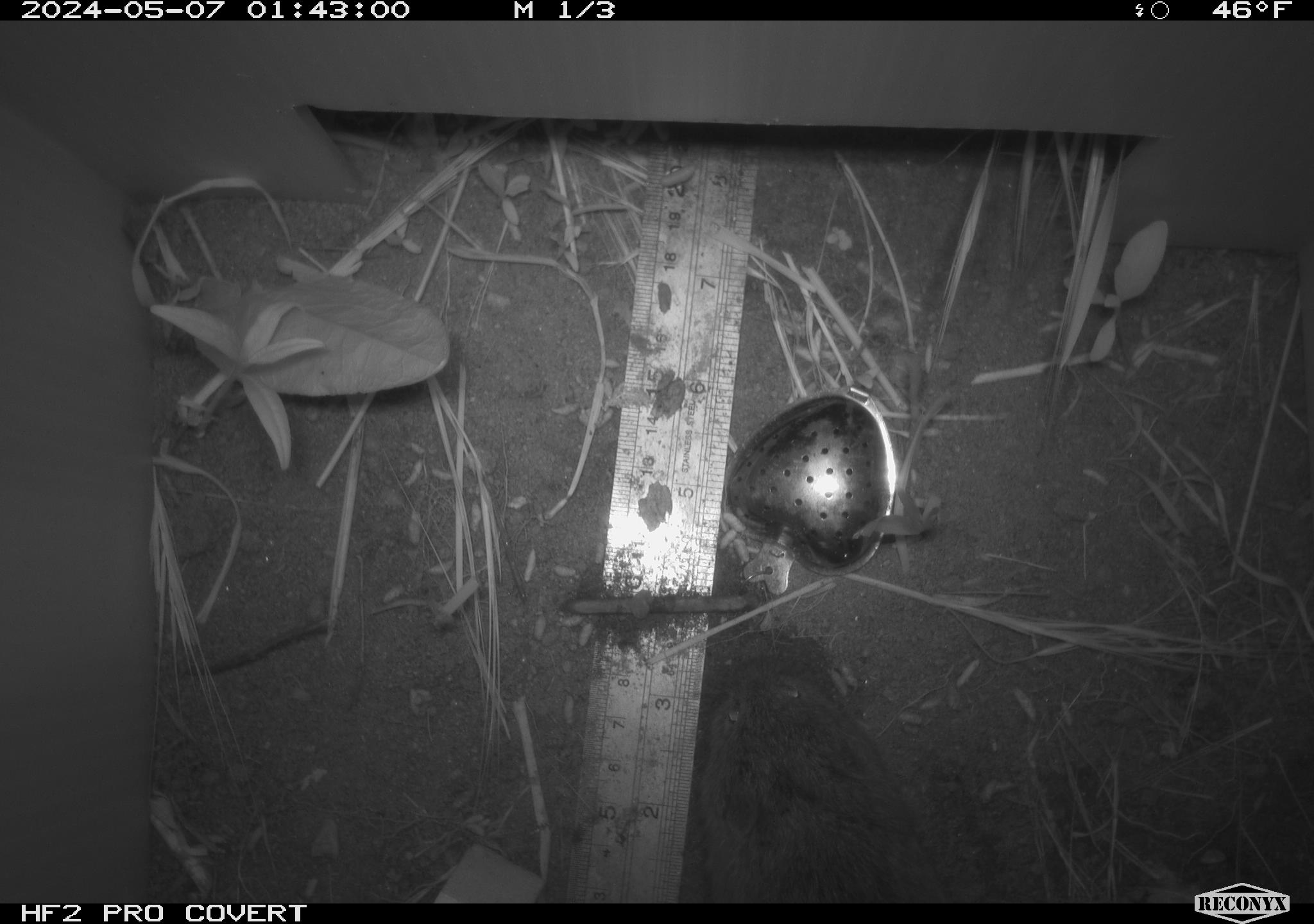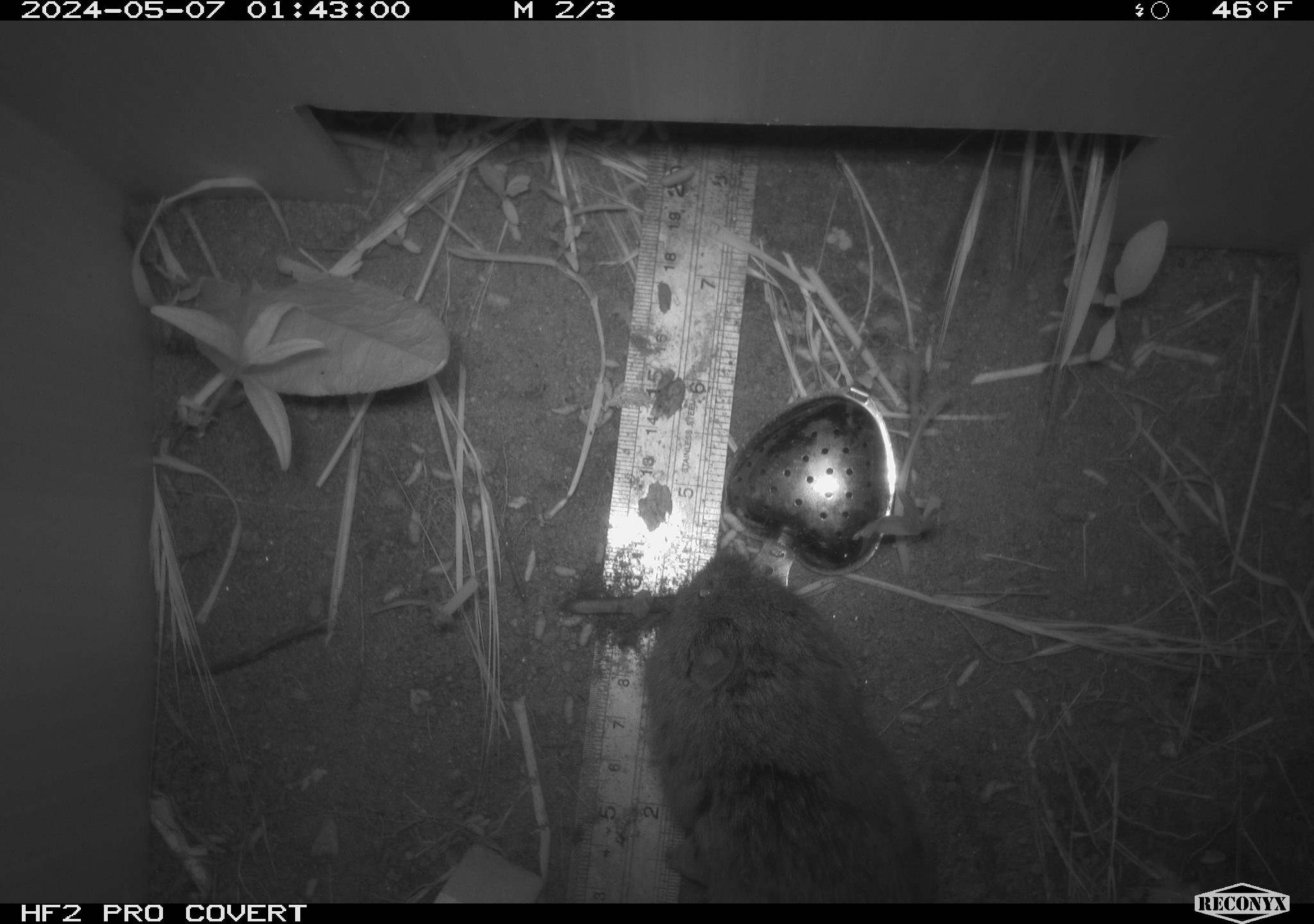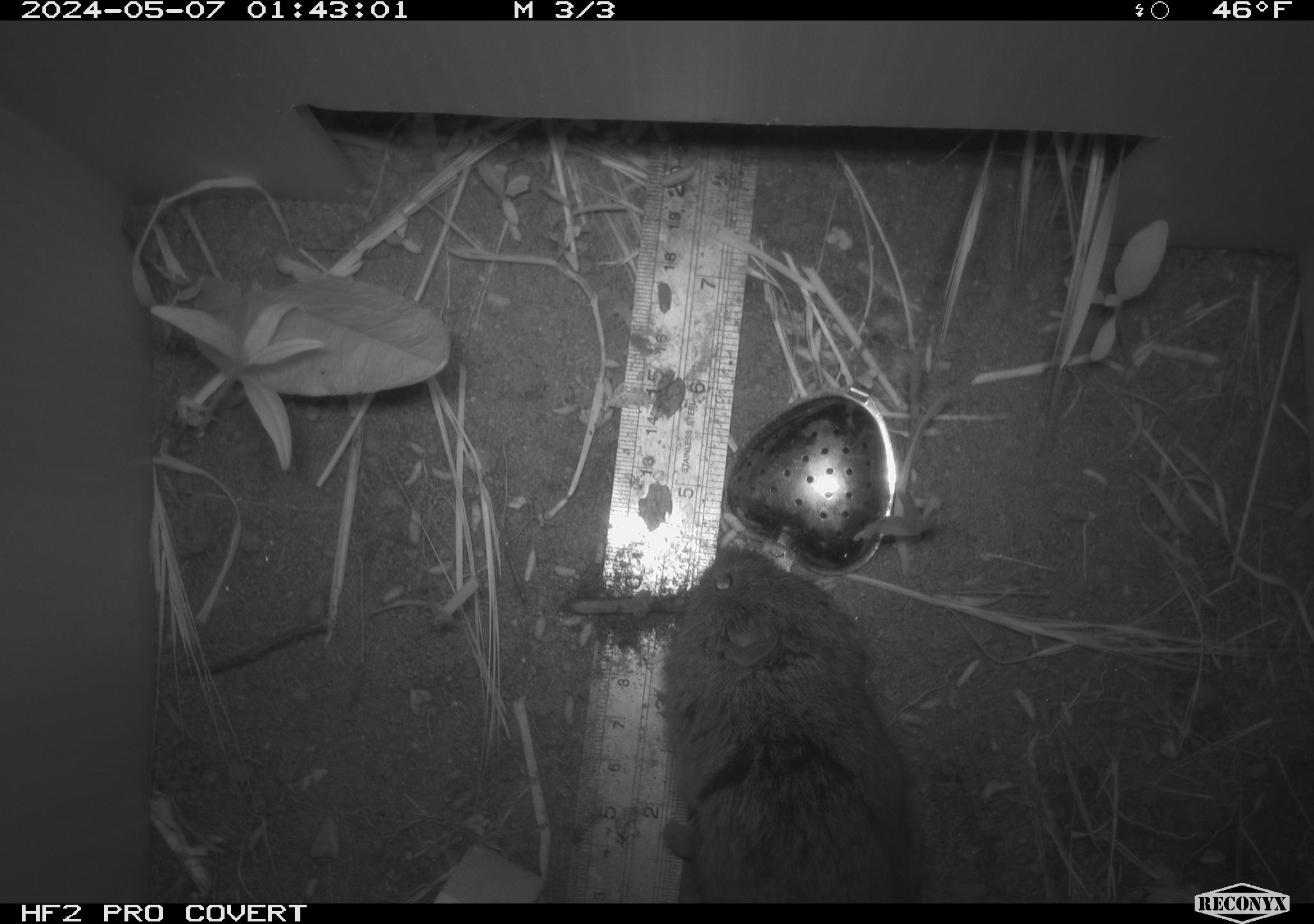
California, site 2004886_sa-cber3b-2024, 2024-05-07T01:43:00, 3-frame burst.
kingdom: Animalia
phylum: Chordata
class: Mammalia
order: Rodentia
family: Cricetidae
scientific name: Arvicolinae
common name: voles, lemmings, and muskrats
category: arvicolinae subfamily